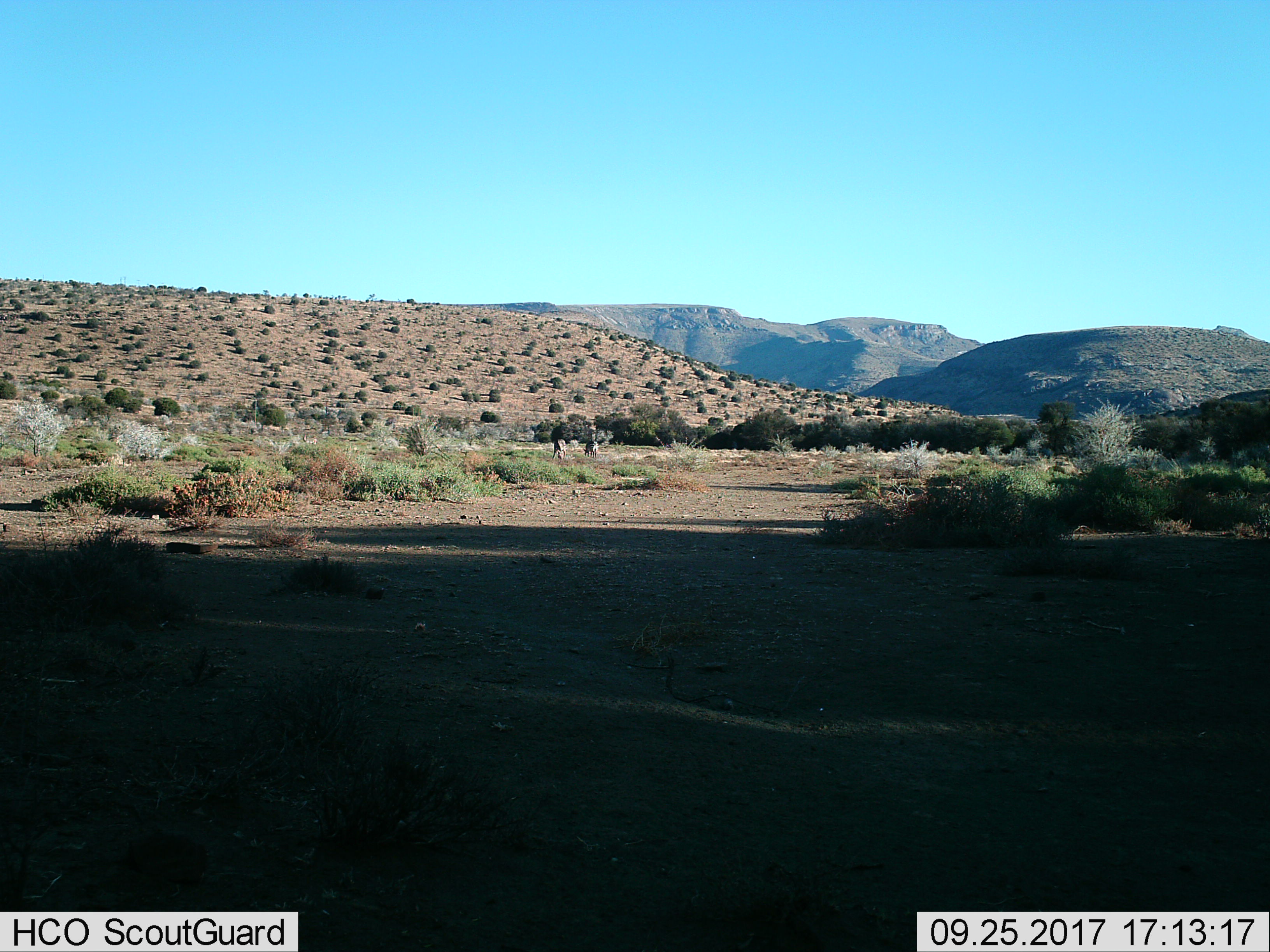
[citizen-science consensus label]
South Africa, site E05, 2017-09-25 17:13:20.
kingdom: Animalia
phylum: Chordata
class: Mammalia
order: Perissodactyla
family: Equidae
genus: Equus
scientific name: Equus zebra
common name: mountain zebra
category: zebramountain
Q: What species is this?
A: Zebramountain (mountain zebra) (Equus zebra).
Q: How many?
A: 2.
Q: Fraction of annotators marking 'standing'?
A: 0%.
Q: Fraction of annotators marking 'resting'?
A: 0%.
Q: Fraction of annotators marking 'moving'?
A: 0%.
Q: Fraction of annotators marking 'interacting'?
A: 0%.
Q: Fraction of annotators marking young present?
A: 0%.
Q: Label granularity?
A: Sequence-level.